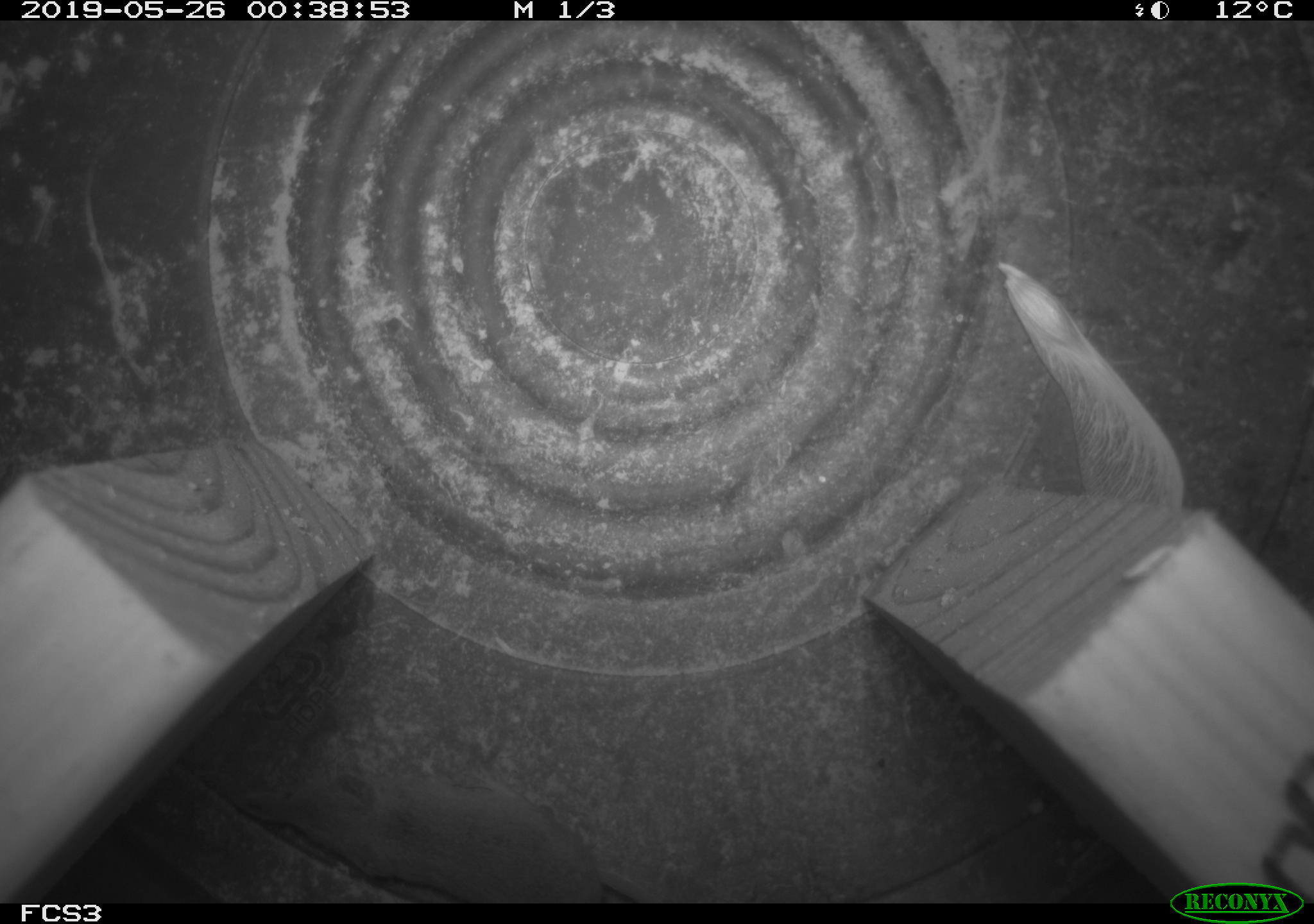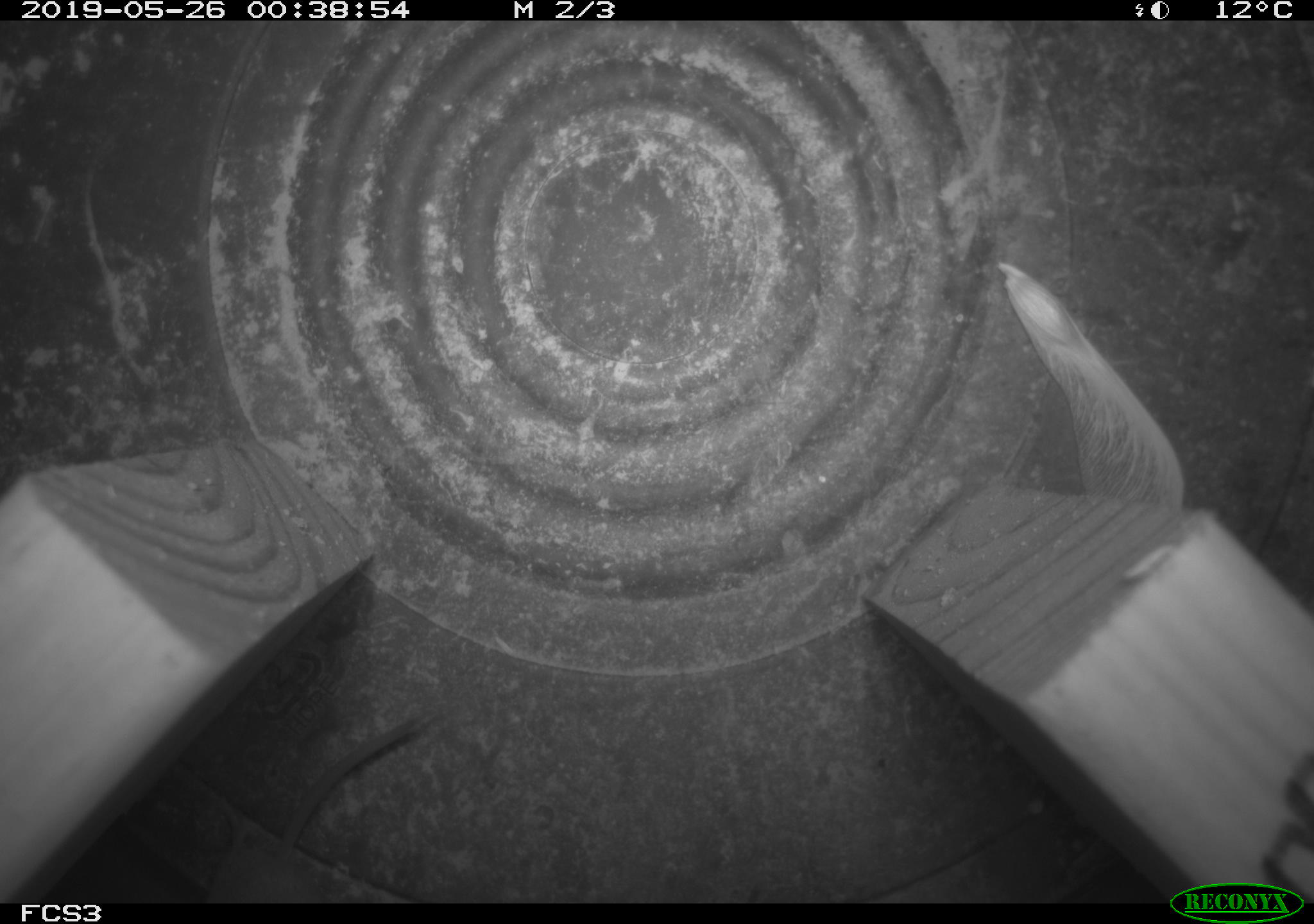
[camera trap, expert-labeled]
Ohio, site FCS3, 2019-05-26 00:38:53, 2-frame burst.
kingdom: Animalia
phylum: Chordata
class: Mammalia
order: Eulipotyphla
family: Soricidae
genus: Sorex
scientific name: Sorex cinereus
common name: masked shrew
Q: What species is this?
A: Masked shrew (Sorex cinereus).